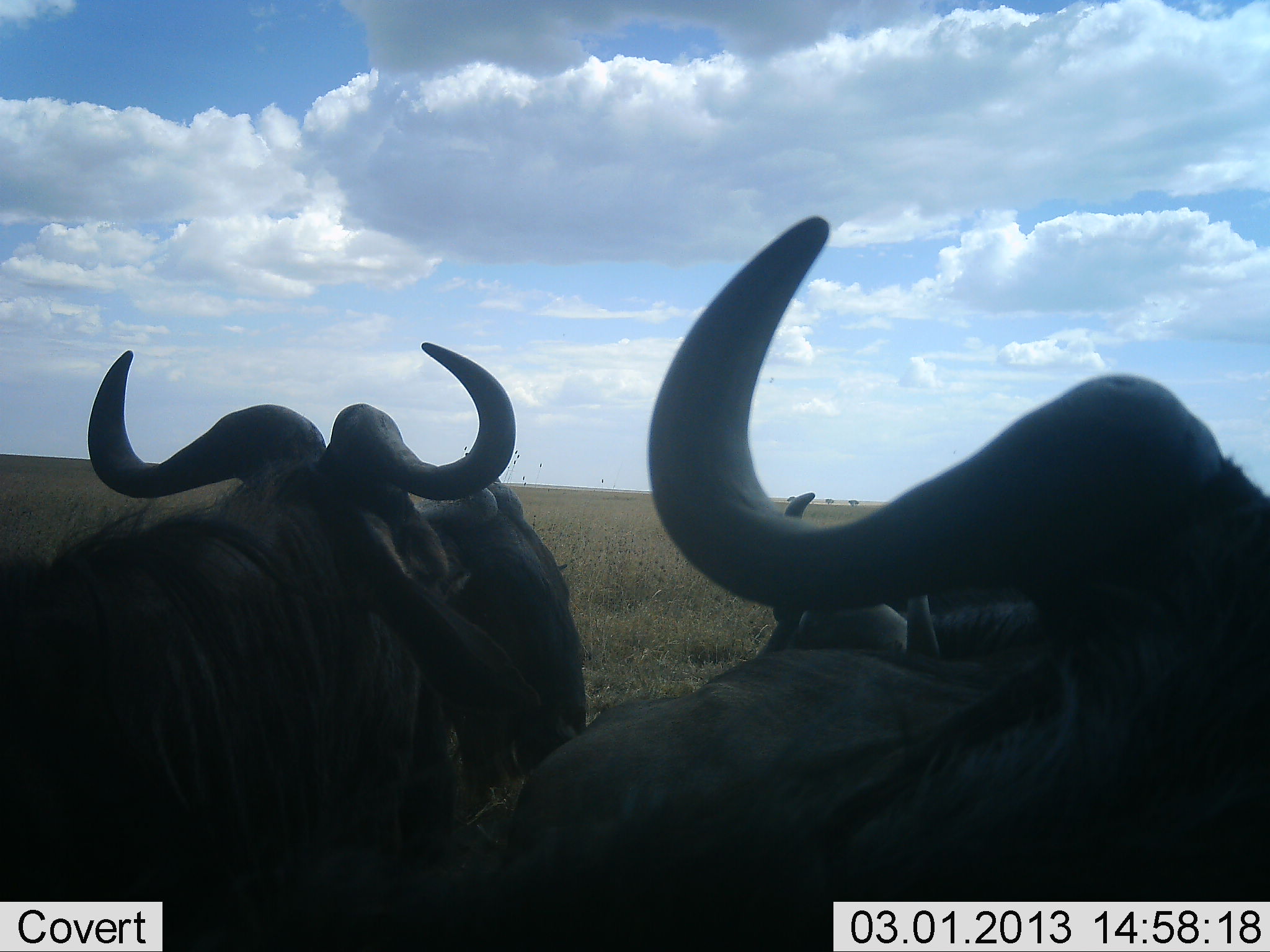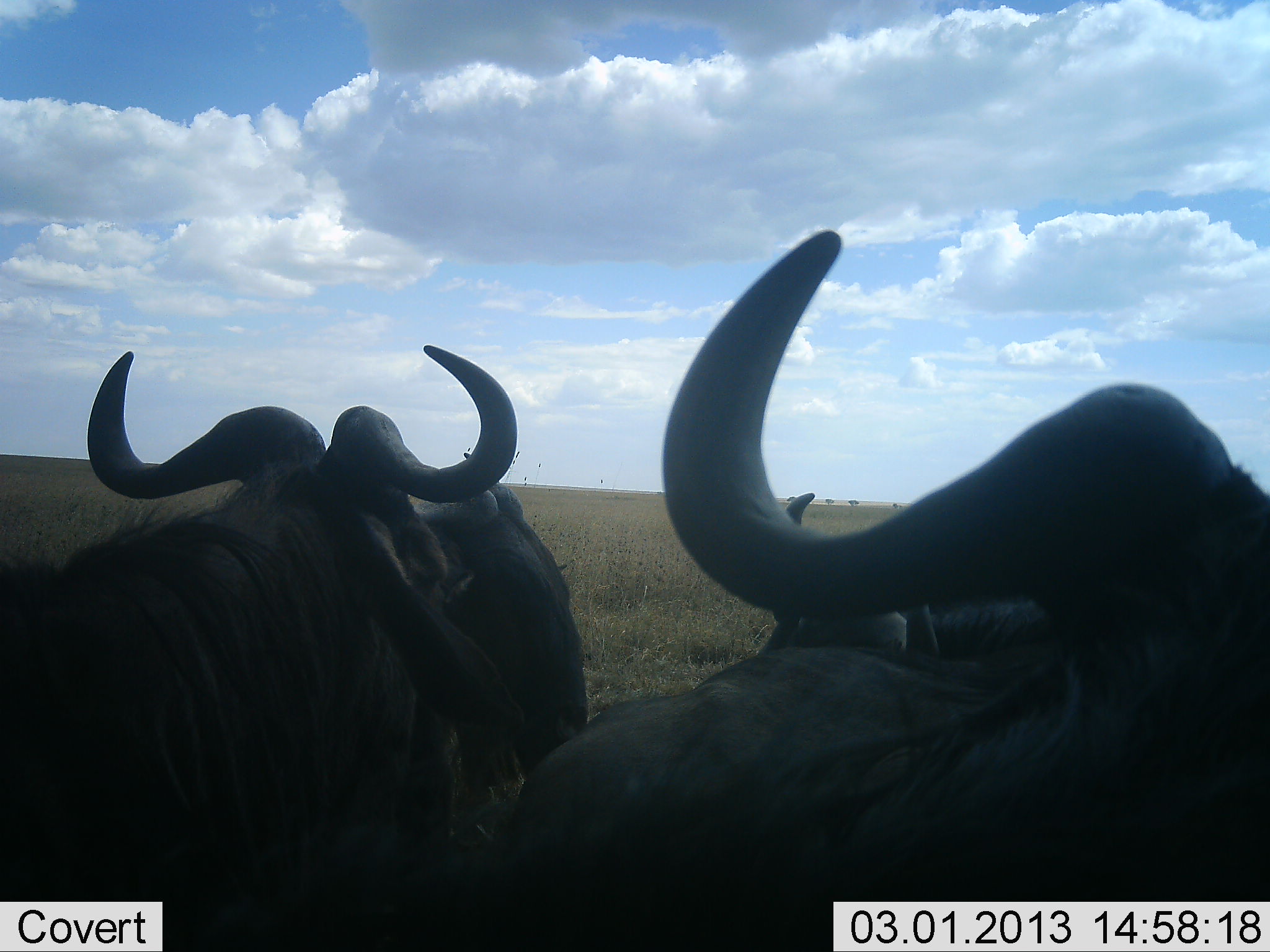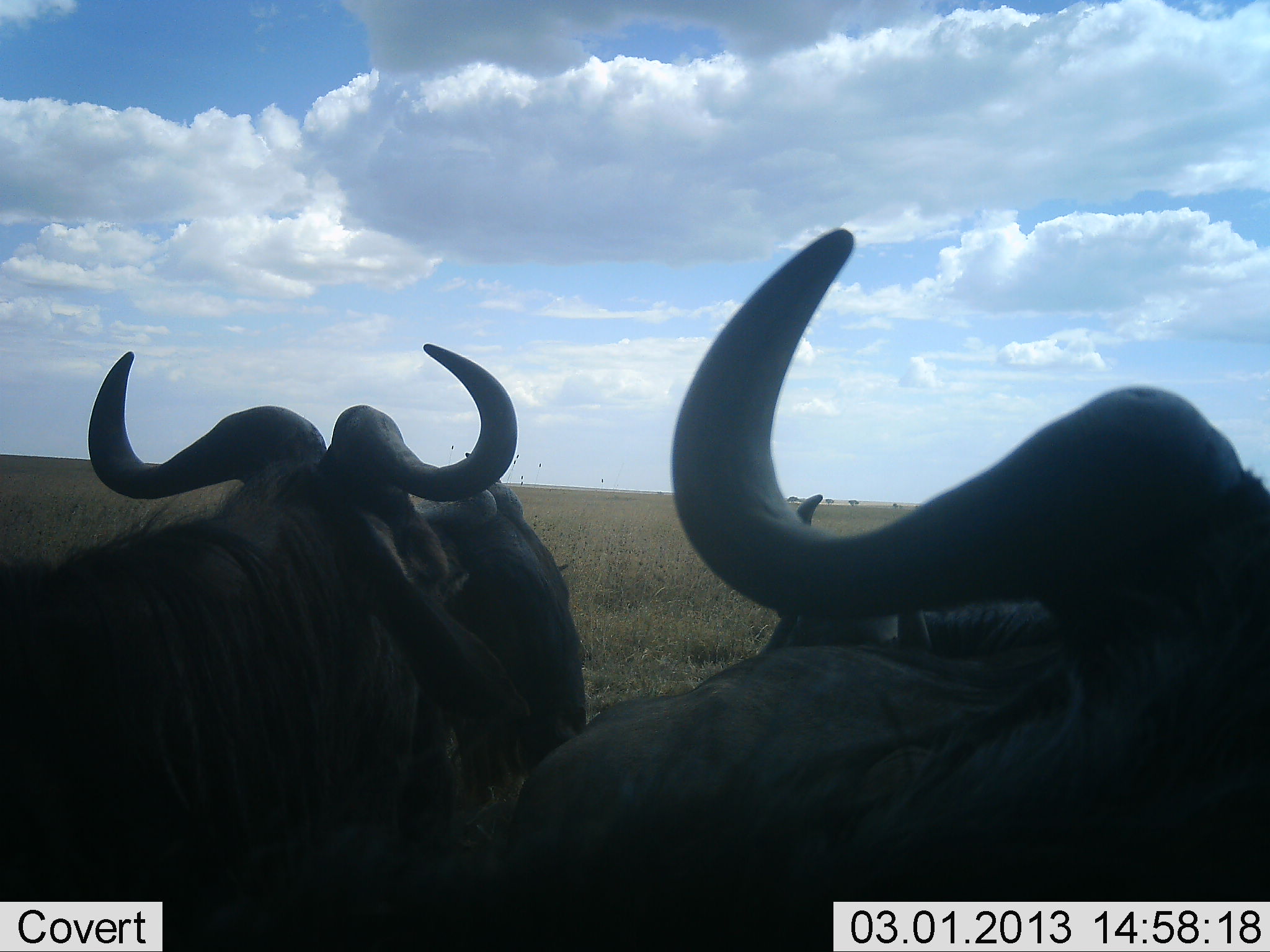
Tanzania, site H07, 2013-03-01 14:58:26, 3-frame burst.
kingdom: Animalia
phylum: Chordata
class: Mammalia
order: Artiodactyla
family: Bovidae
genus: Connochaetes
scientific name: Connochaetes taurinus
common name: blue wildebeest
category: wildebeest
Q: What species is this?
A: Wildebeest (blue wildebeest) (Connochaetes taurinus).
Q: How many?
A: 4.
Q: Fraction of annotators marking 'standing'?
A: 17%.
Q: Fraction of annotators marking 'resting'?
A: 75%.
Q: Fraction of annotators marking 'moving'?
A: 8%.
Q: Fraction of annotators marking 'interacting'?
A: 4%.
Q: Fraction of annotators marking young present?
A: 0%.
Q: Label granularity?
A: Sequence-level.